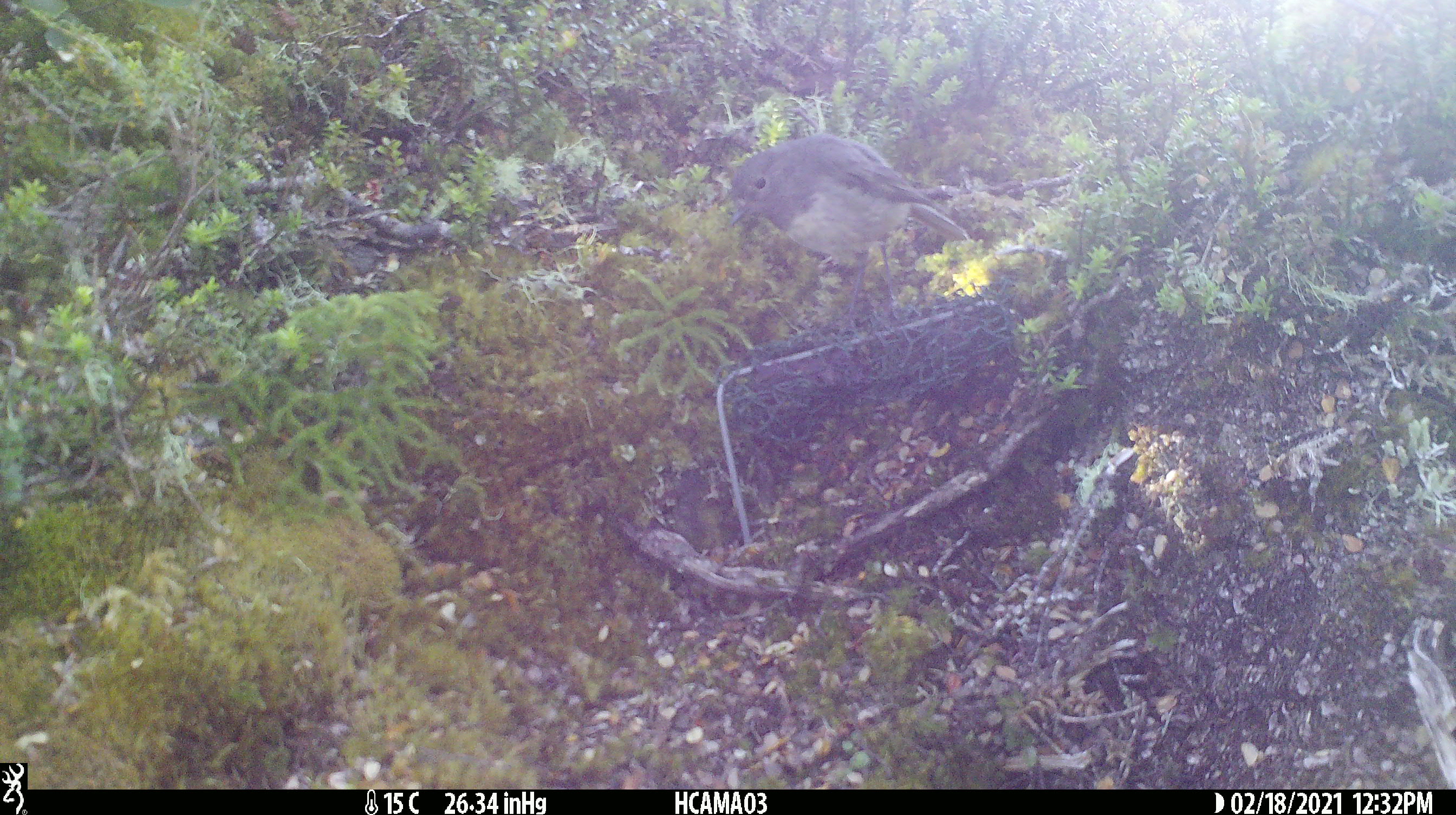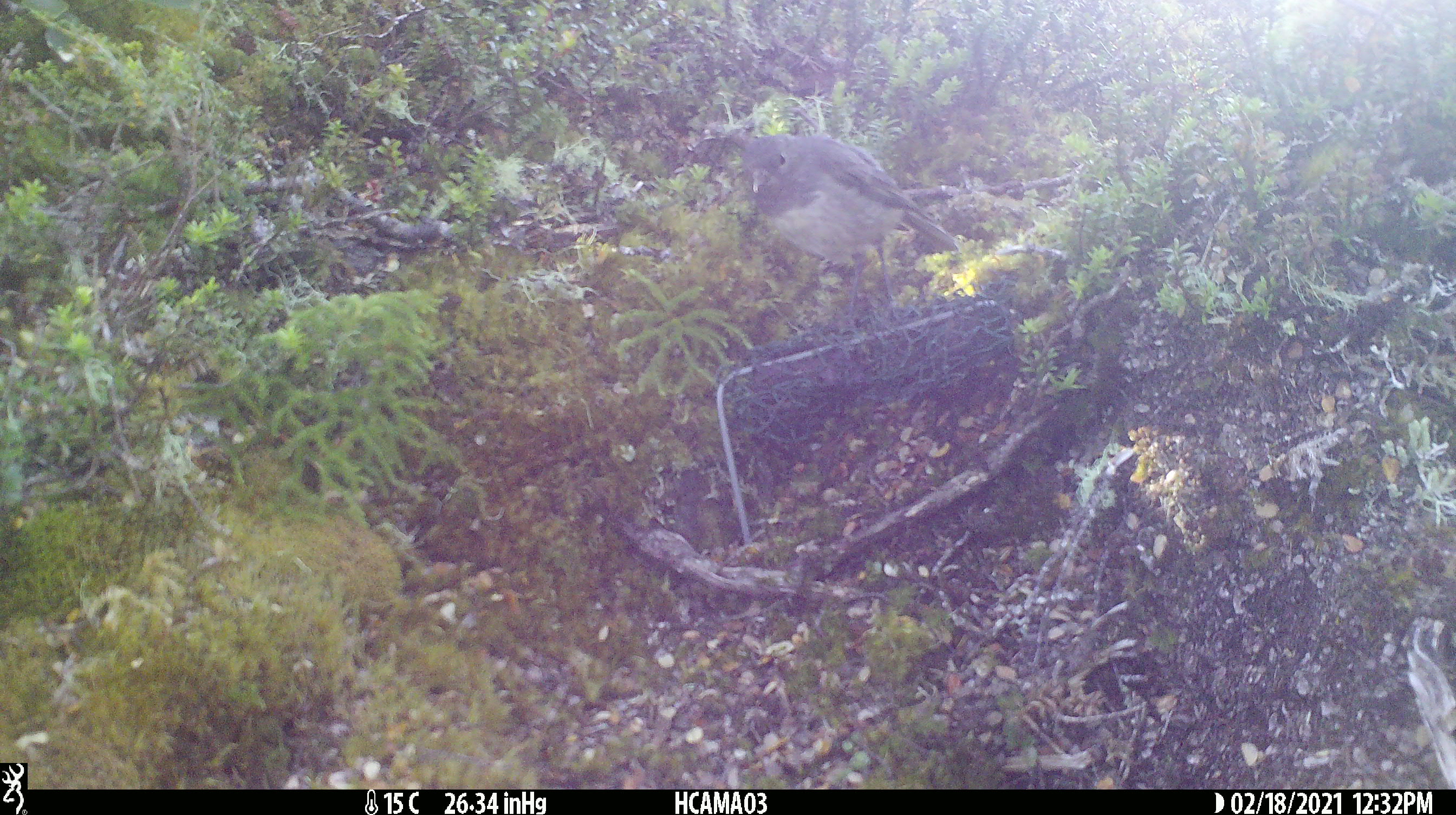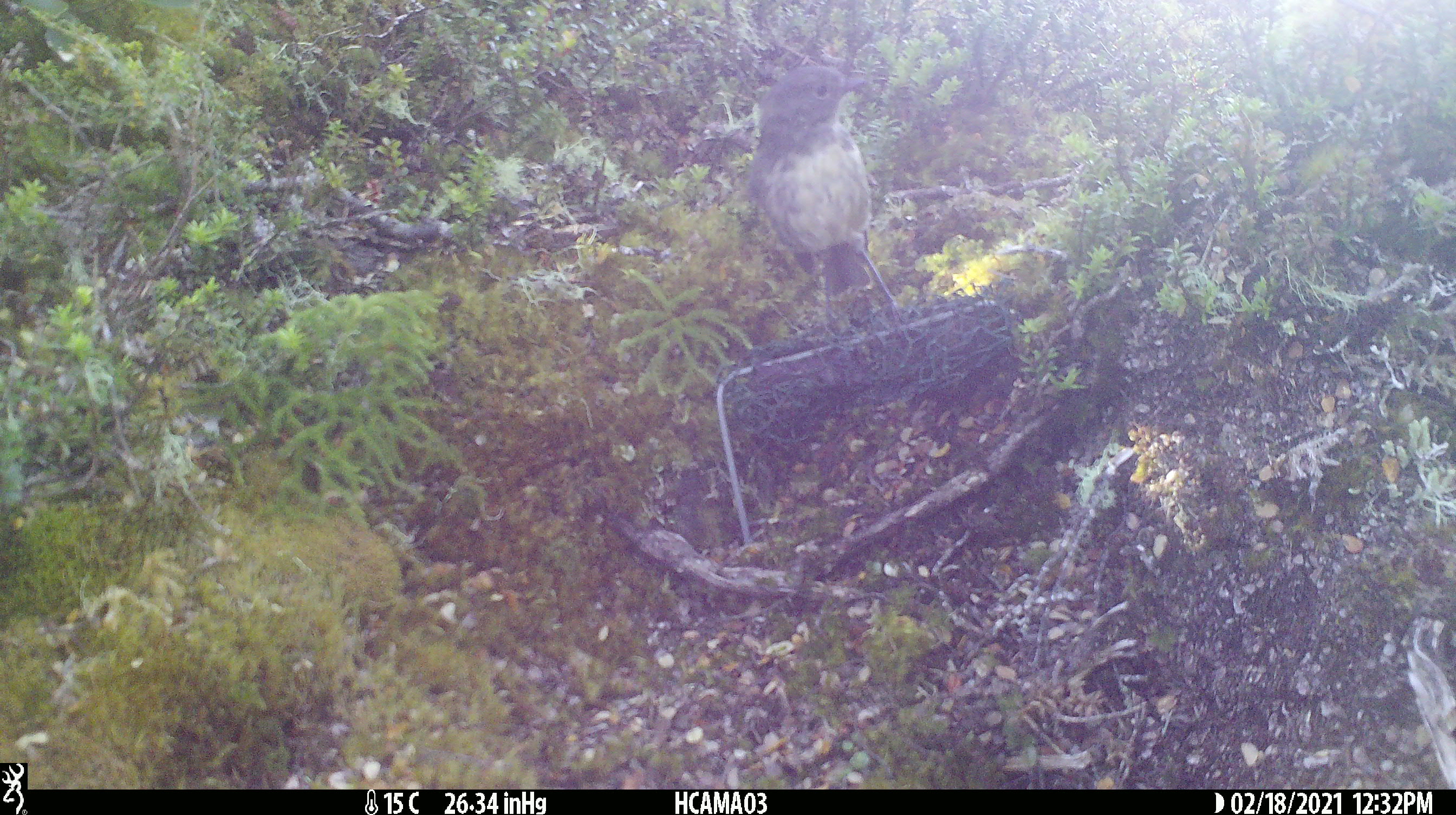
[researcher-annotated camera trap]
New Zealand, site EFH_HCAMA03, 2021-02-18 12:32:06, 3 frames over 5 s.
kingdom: Animalia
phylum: Chordata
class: Aves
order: Passeriformes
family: Petroicidae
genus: Petroica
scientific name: Petroica australis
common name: new zealand robin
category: robin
Robin (new zealand robin) (Petroica australis).